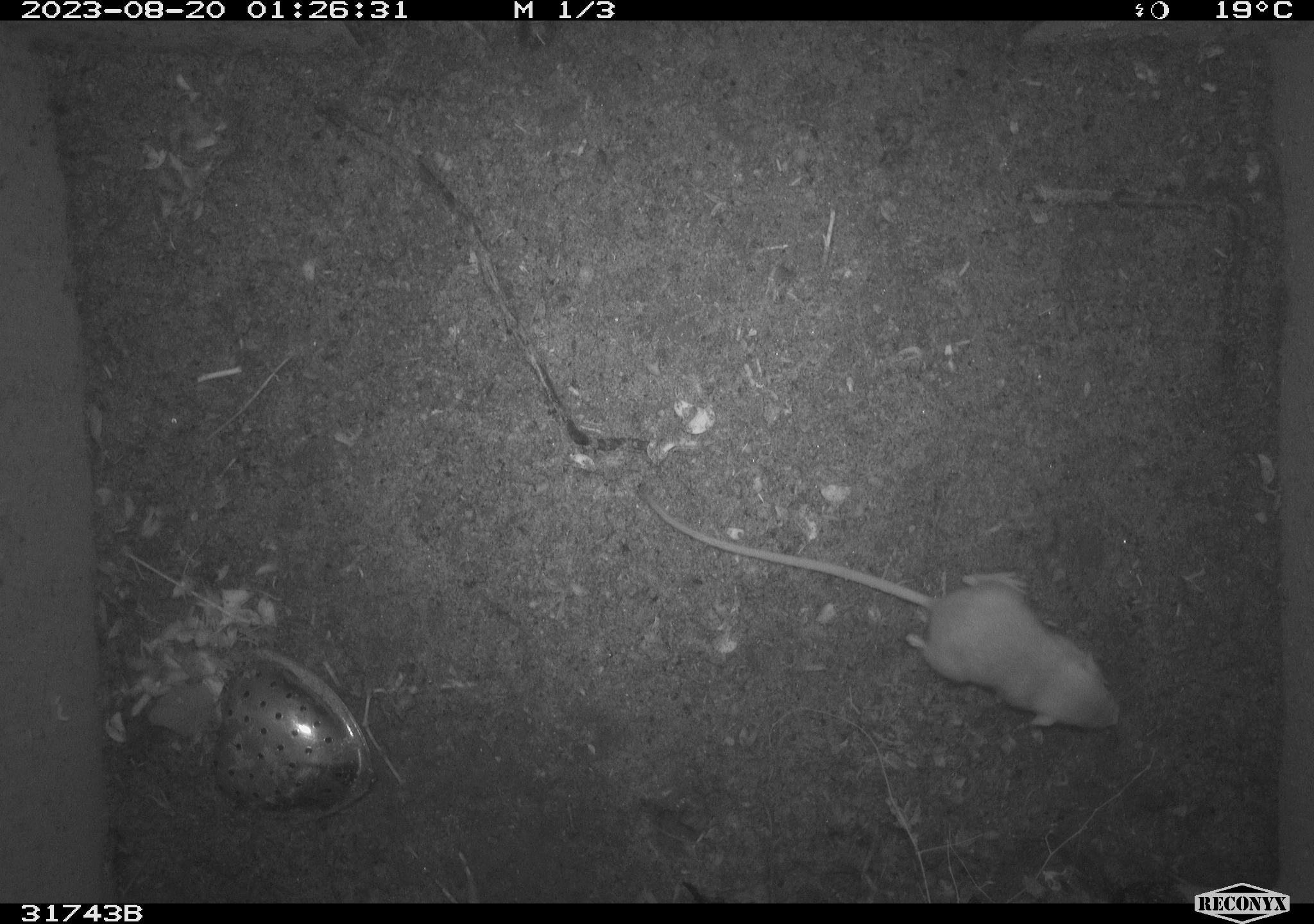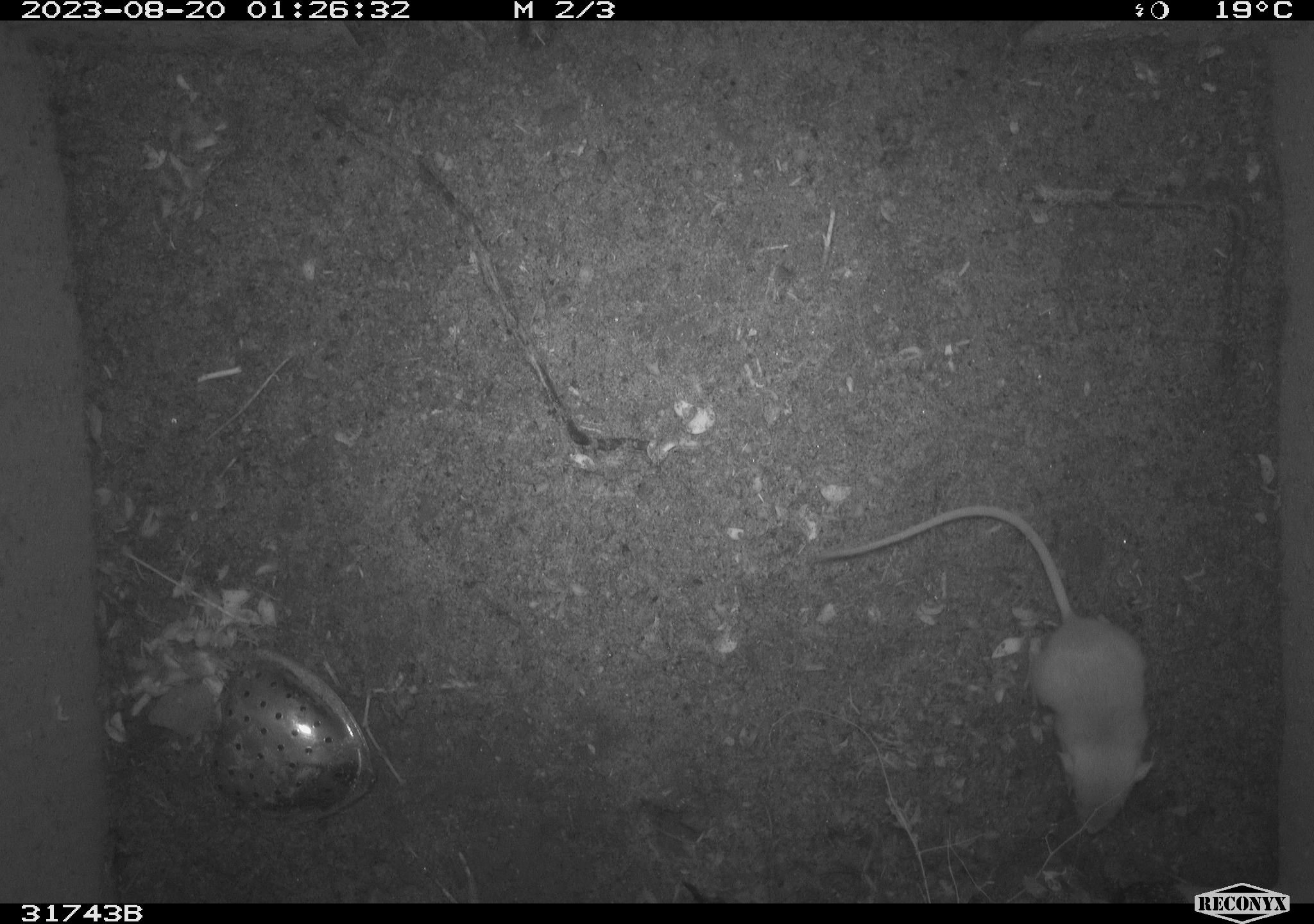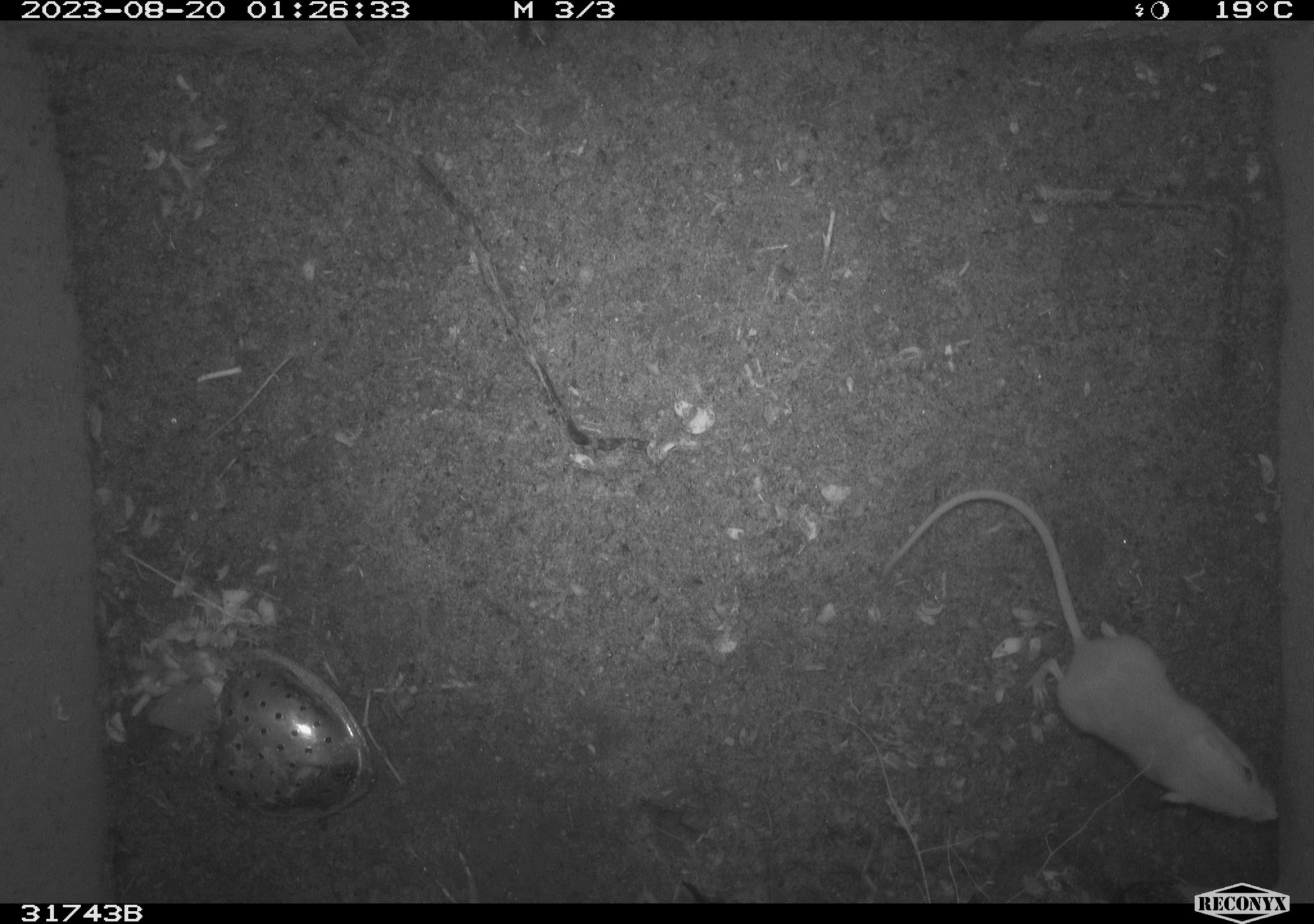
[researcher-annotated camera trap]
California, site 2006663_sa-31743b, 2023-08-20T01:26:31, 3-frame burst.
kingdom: Animalia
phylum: Chordata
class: Mammalia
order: Rodentia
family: Heteromyidae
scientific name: Heteromyidae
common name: kangaroo rats and pocket mice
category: heteromyidae family